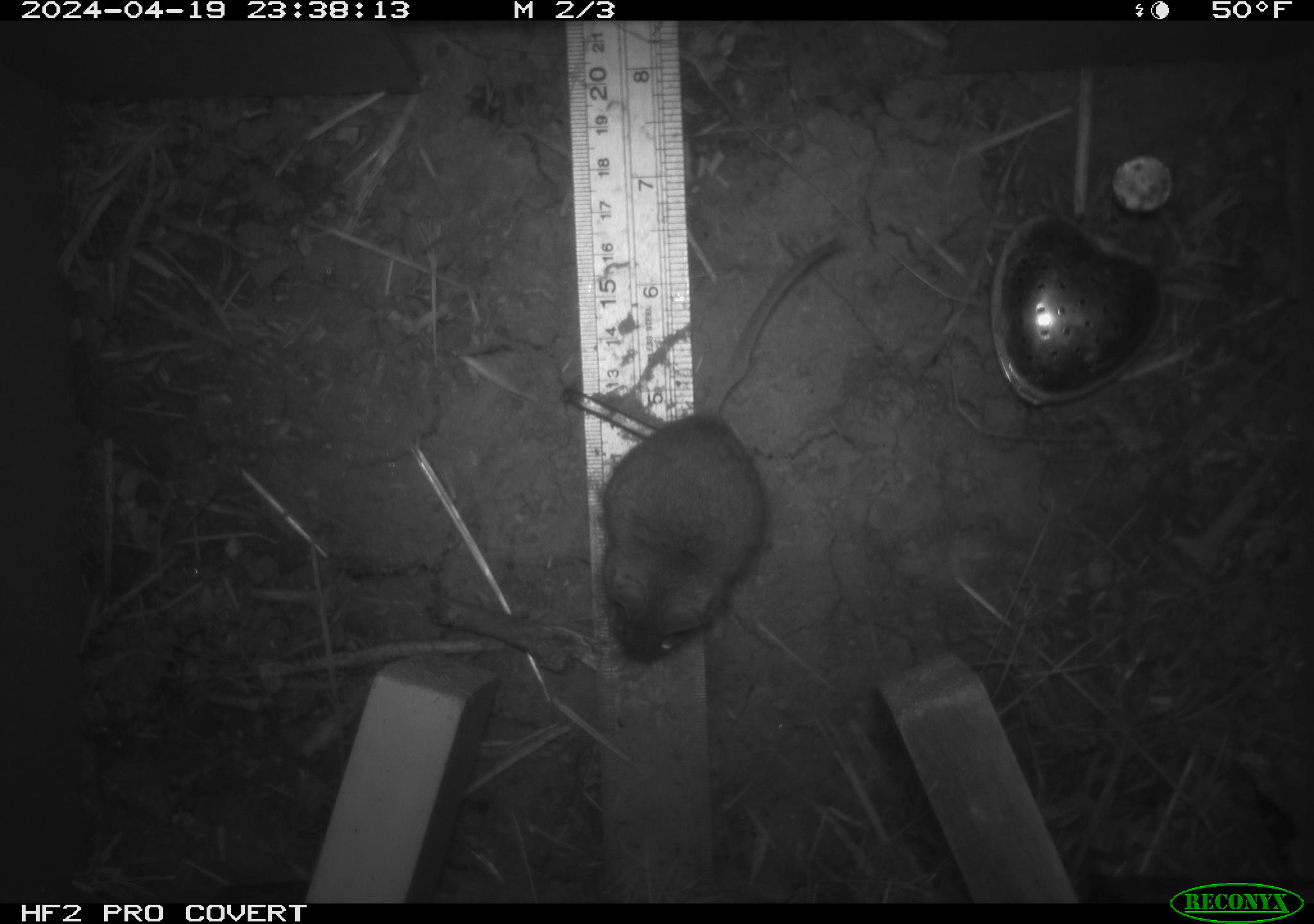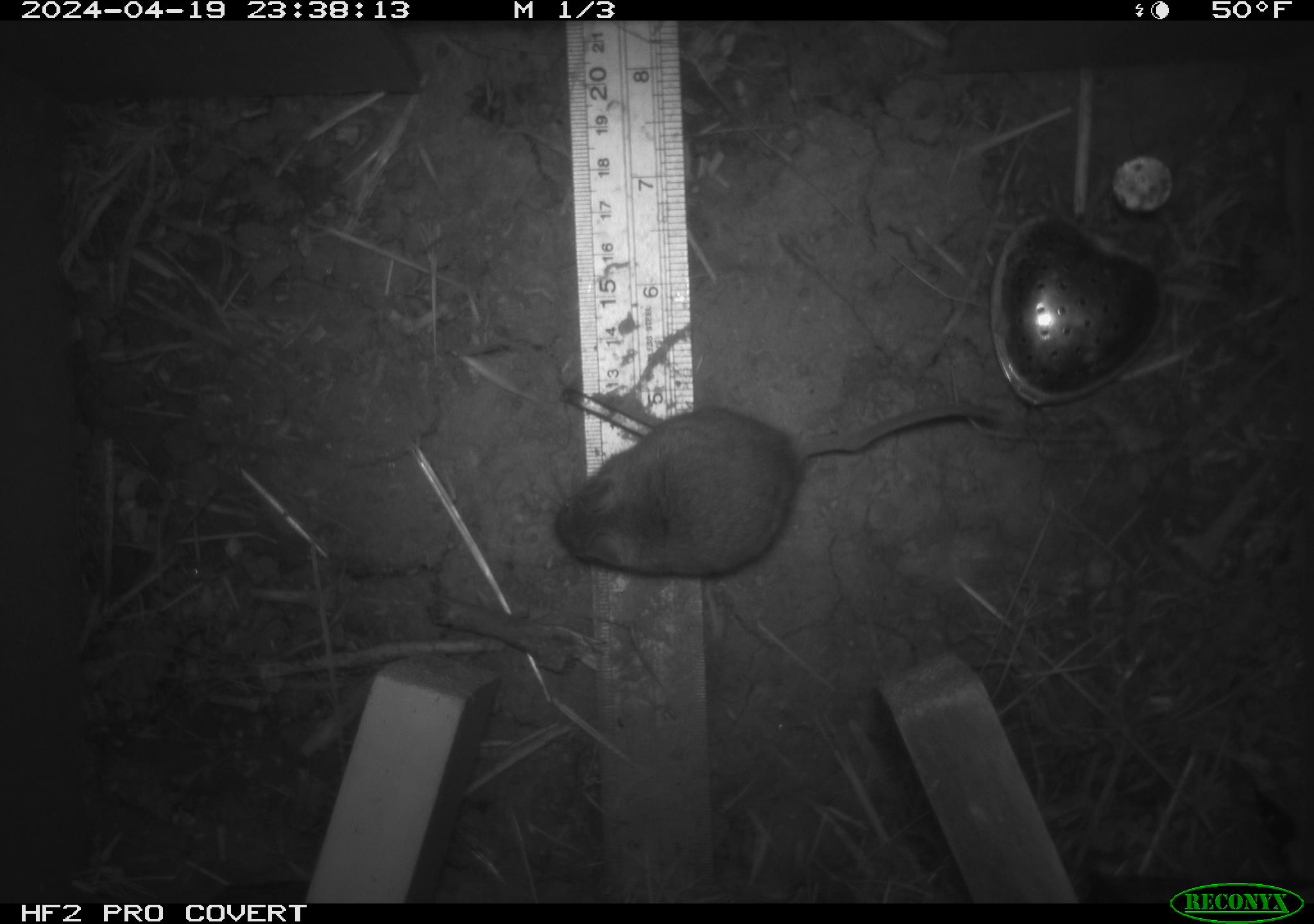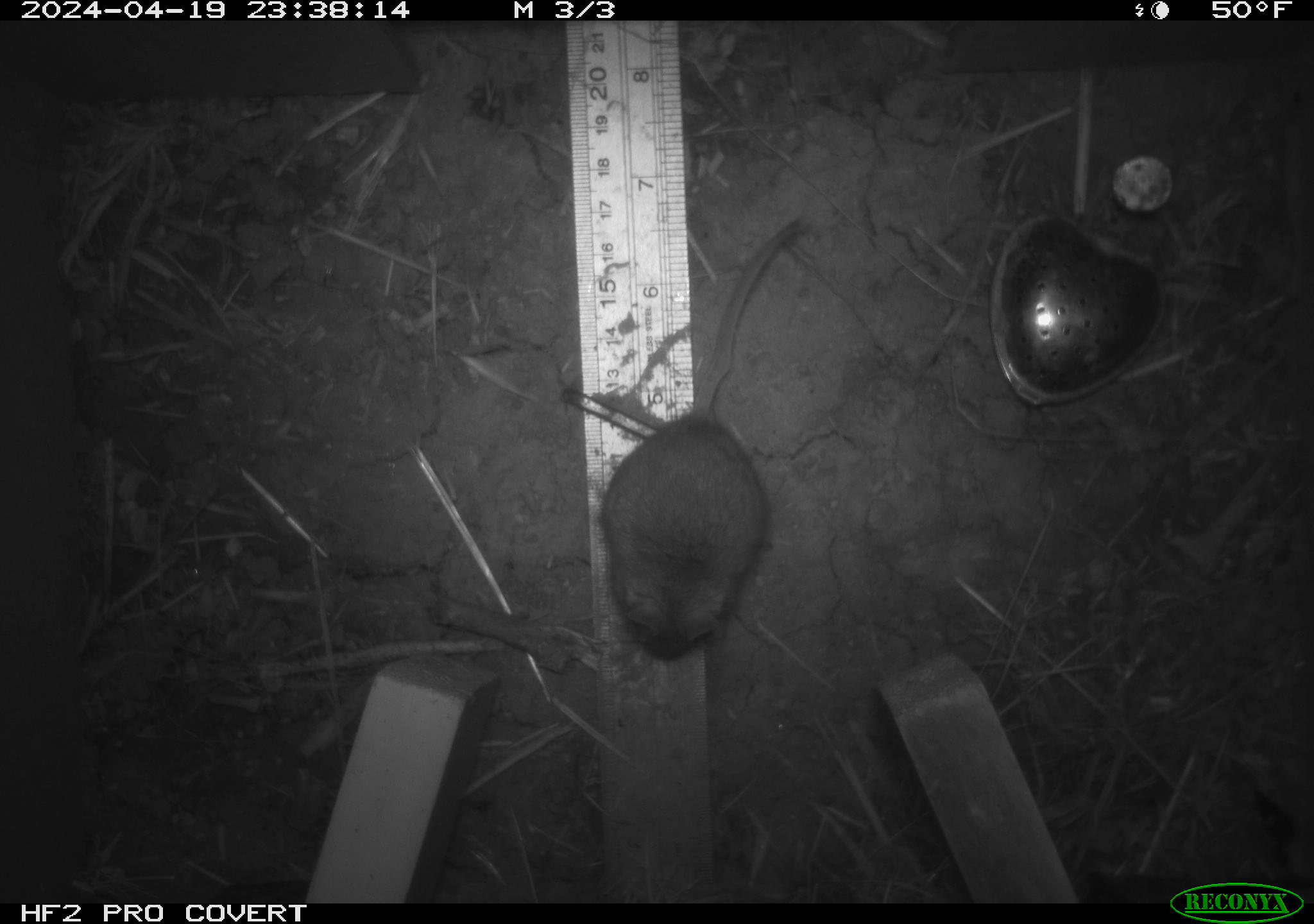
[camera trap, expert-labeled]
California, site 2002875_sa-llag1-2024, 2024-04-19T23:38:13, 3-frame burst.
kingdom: Animalia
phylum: Chordata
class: Mammalia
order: Rodentia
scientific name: Rodentia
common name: mouse species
Mouse species (Rodentia).